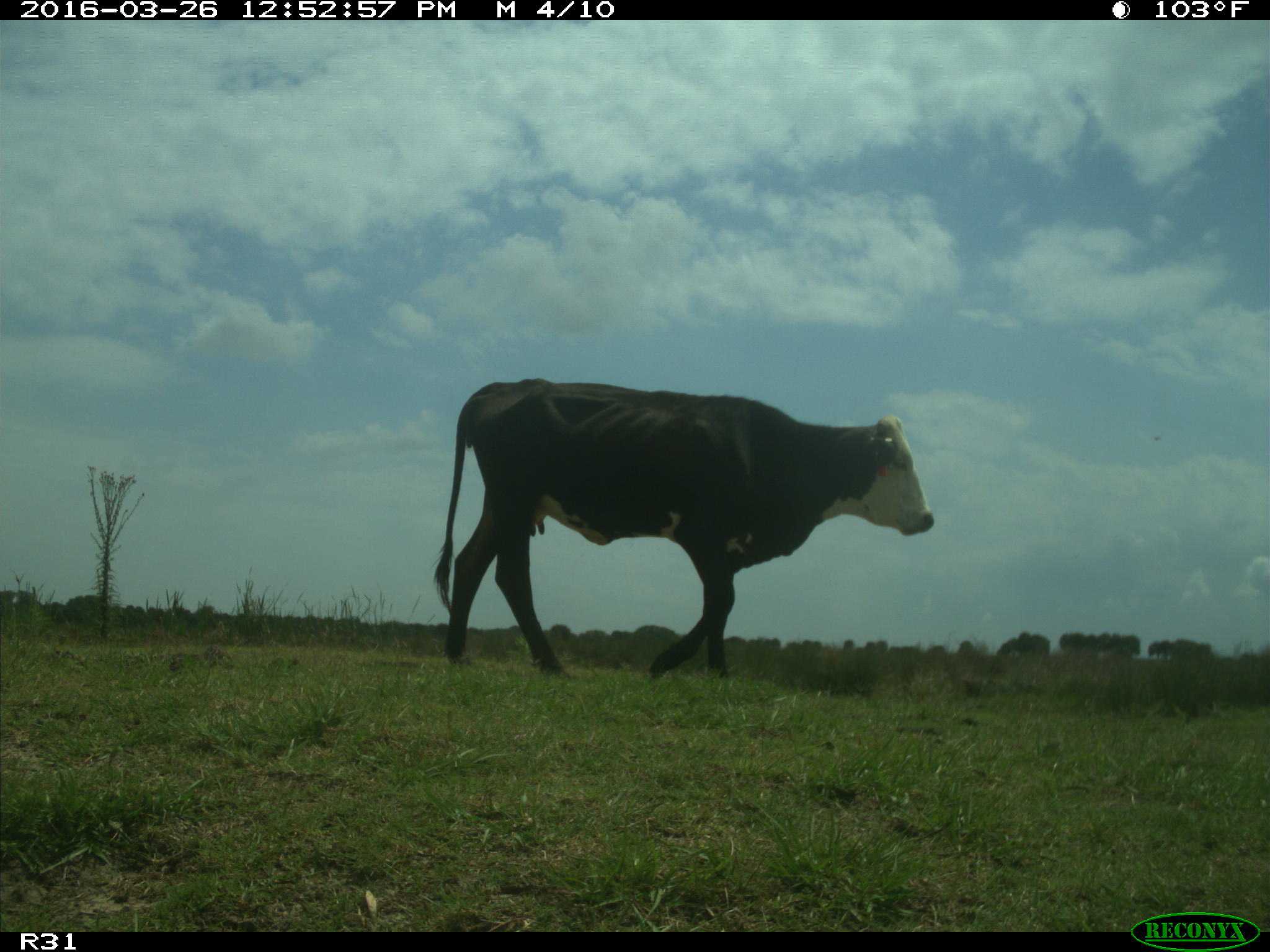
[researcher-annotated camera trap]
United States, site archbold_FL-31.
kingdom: Animalia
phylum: Chordata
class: Mammalia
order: Artiodactyla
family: Bovidae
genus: Bos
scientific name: Bos taurus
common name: domestic cow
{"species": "Bos taurus (domestic cow)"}